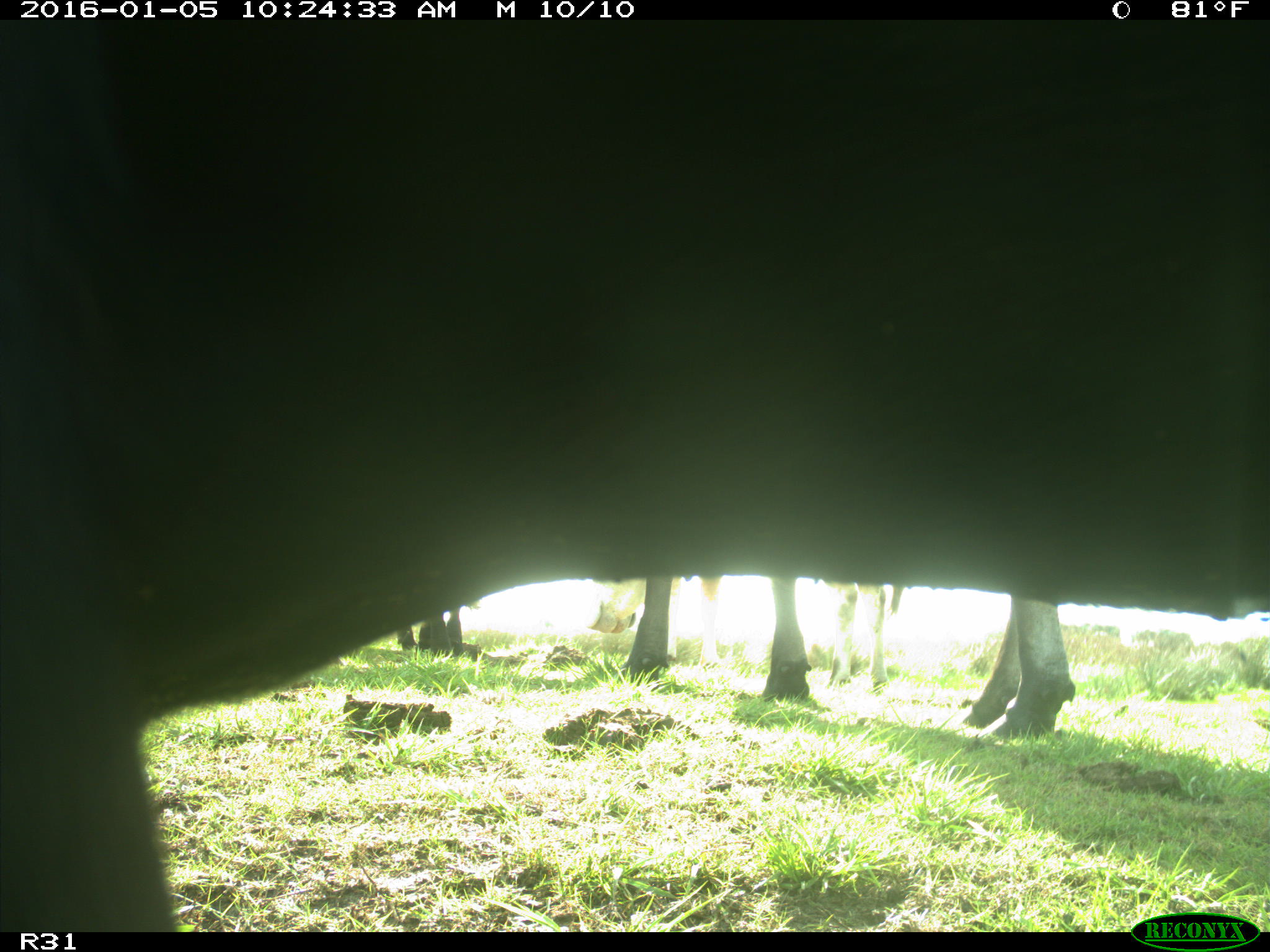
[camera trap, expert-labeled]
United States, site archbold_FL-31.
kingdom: Animalia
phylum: Chordata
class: Mammalia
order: Artiodactyla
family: Bovidae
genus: Bos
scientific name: Bos taurus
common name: domestic cow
Bos taurus (domestic cow).